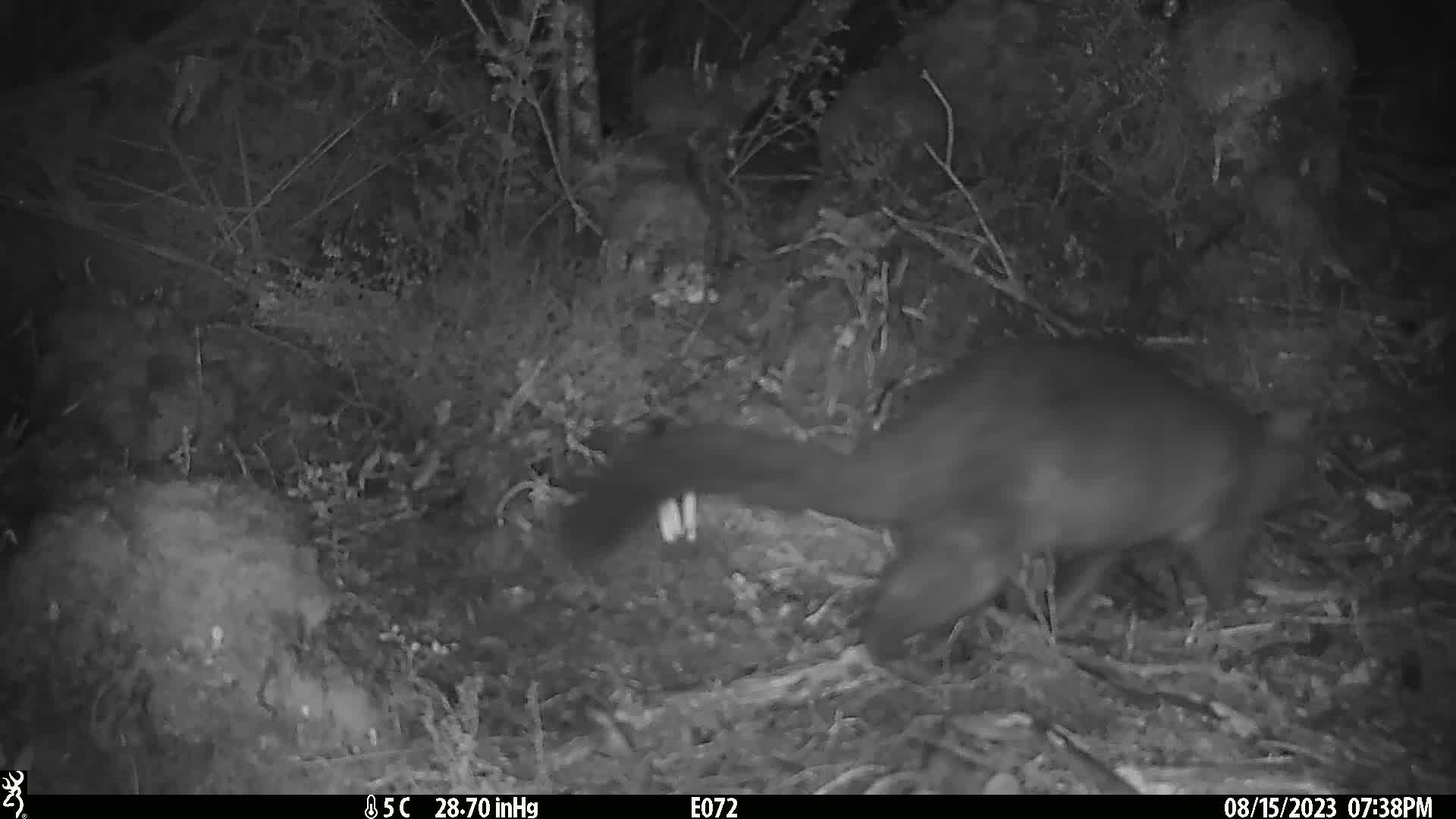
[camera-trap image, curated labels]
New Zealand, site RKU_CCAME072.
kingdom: Animalia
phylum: Chordata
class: Mammalia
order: Diprotodontia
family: Phalangeridae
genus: Trichosurus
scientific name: Trichosurus vulpecula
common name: common brushtail possum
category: possum